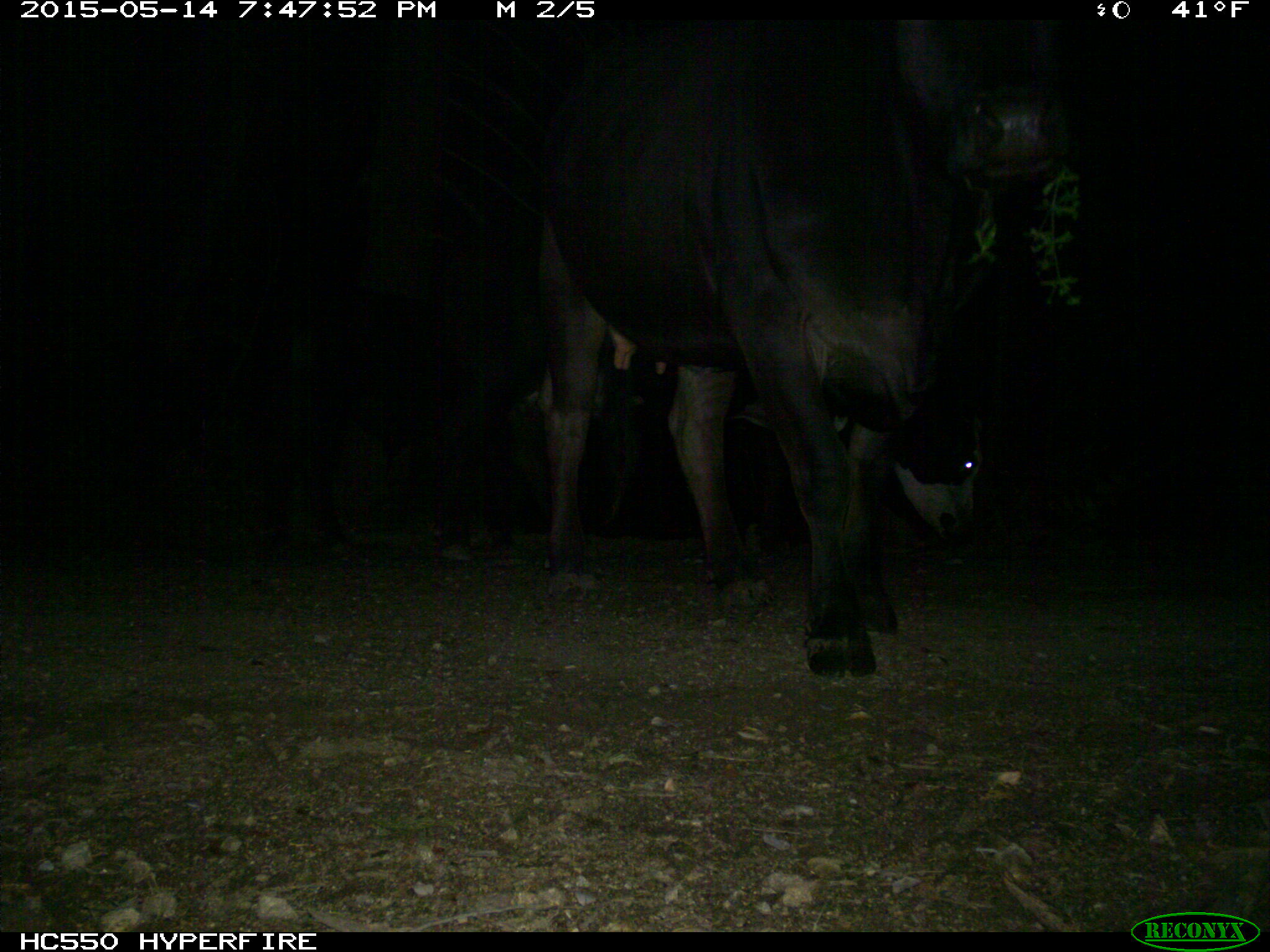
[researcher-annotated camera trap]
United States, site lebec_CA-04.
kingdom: Animalia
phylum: Chordata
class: Mammalia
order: Artiodactyla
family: Bovidae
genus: Bos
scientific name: Bos taurus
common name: domestic cow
Bos taurus (domestic cow).